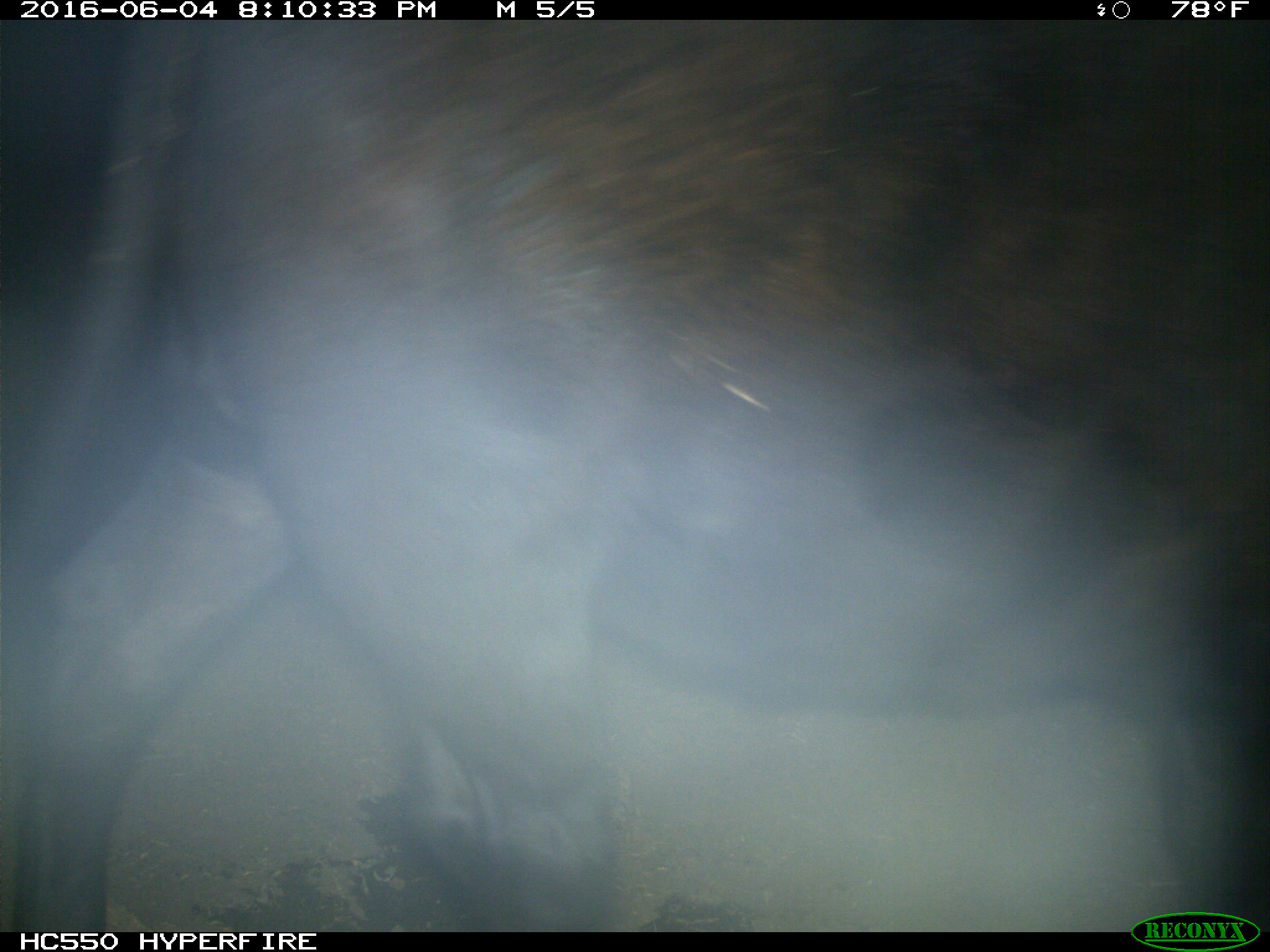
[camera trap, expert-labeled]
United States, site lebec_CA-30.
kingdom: Animalia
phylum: Chordata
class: Mammalia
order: Artiodactyla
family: Bovidae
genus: Bos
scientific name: Bos taurus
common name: domestic cow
Bos taurus (domestic cow).